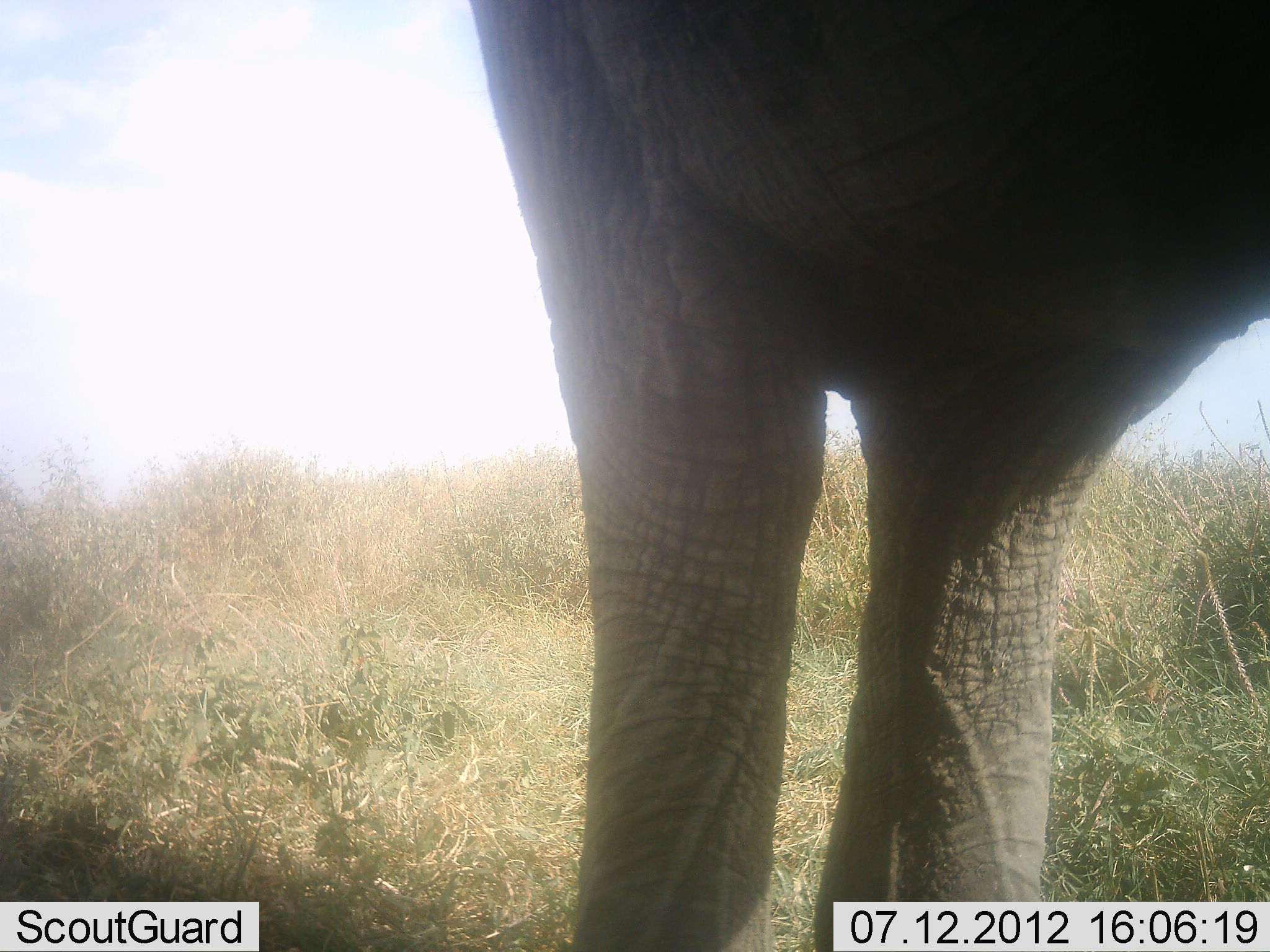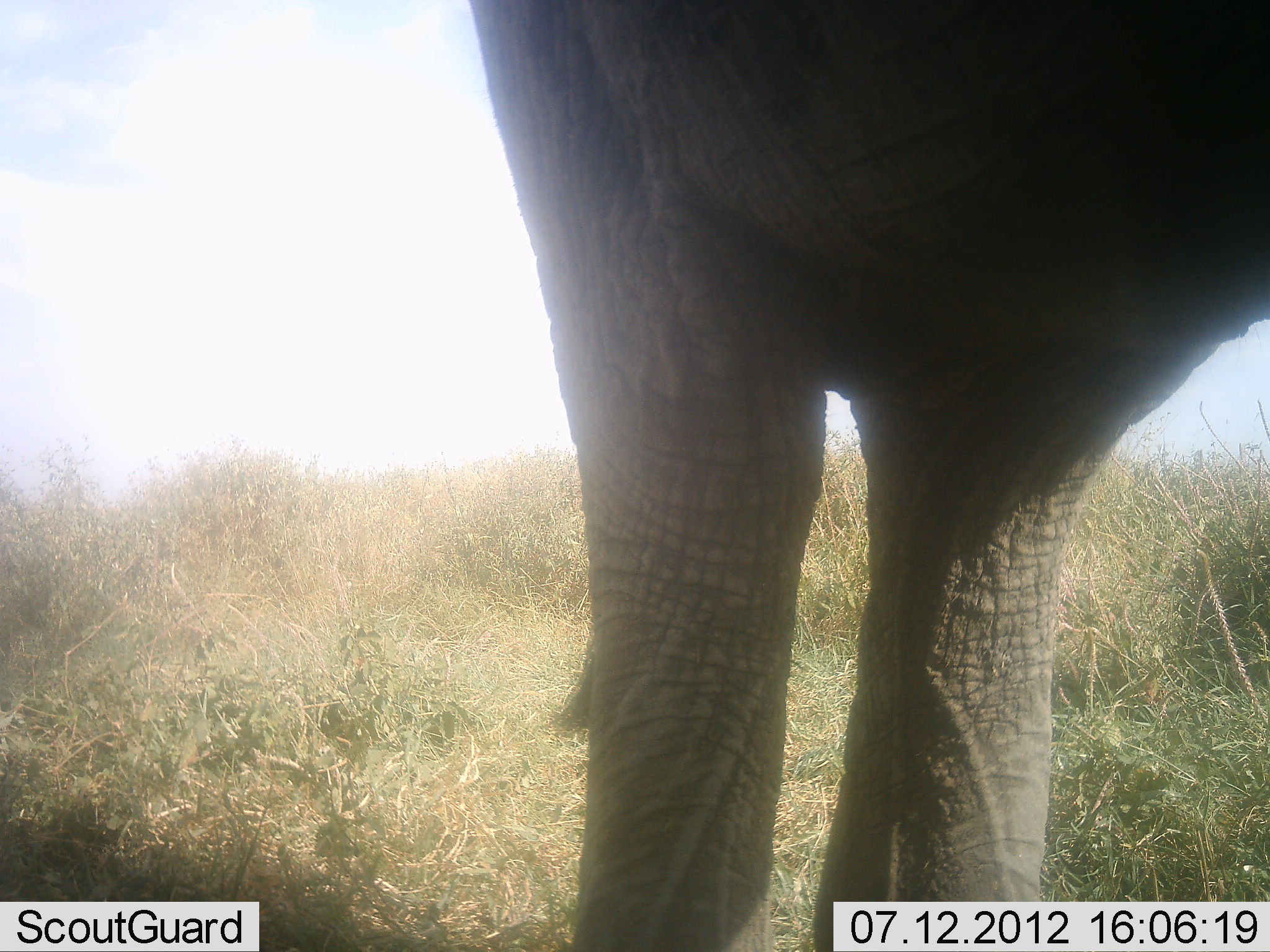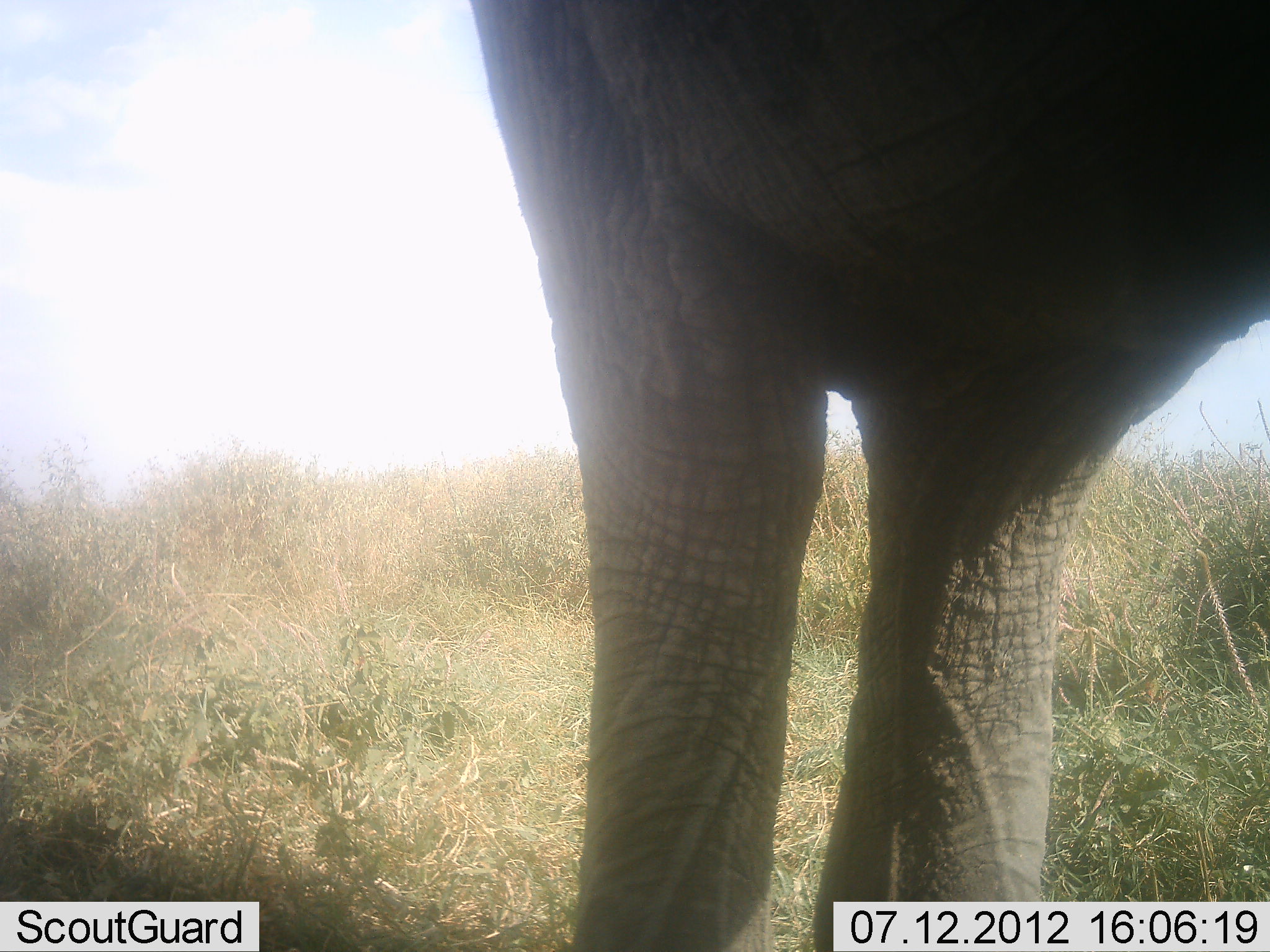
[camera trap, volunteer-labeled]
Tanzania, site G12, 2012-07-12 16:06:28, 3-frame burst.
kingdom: Animalia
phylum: Chordata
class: Mammalia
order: Proboscidea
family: Elephantidae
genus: Loxodonta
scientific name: Loxodonta africana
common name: african bush elephant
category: elephant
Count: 1.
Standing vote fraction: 100%.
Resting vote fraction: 0%.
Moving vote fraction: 0%.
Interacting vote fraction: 0%.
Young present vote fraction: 10%.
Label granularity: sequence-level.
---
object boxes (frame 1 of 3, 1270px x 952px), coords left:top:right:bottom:
animal: 466:0:1270:952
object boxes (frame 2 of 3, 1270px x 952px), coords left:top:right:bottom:
animal: 467:0:1269:951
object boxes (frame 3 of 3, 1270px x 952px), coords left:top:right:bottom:
animal: 468:1:1270:952